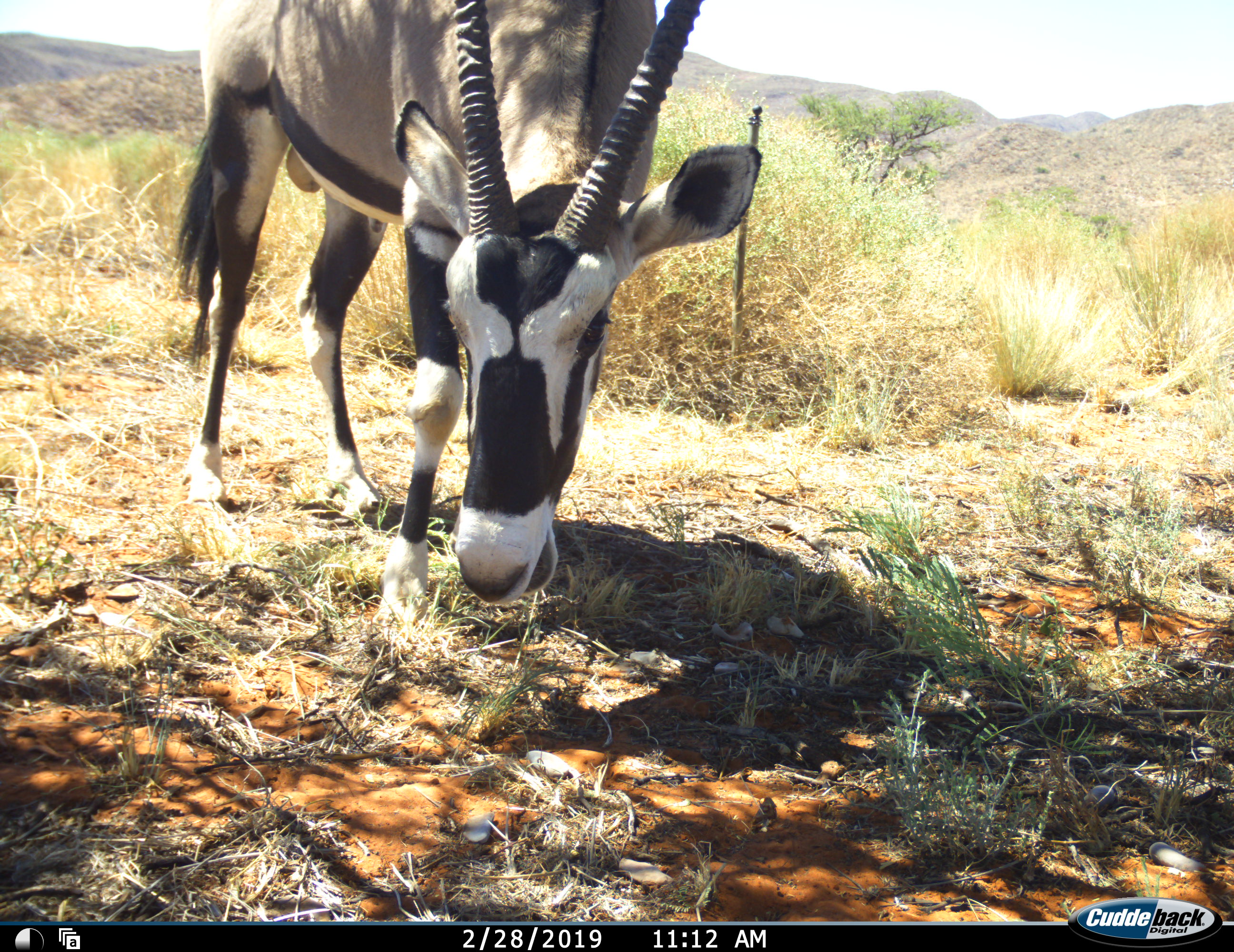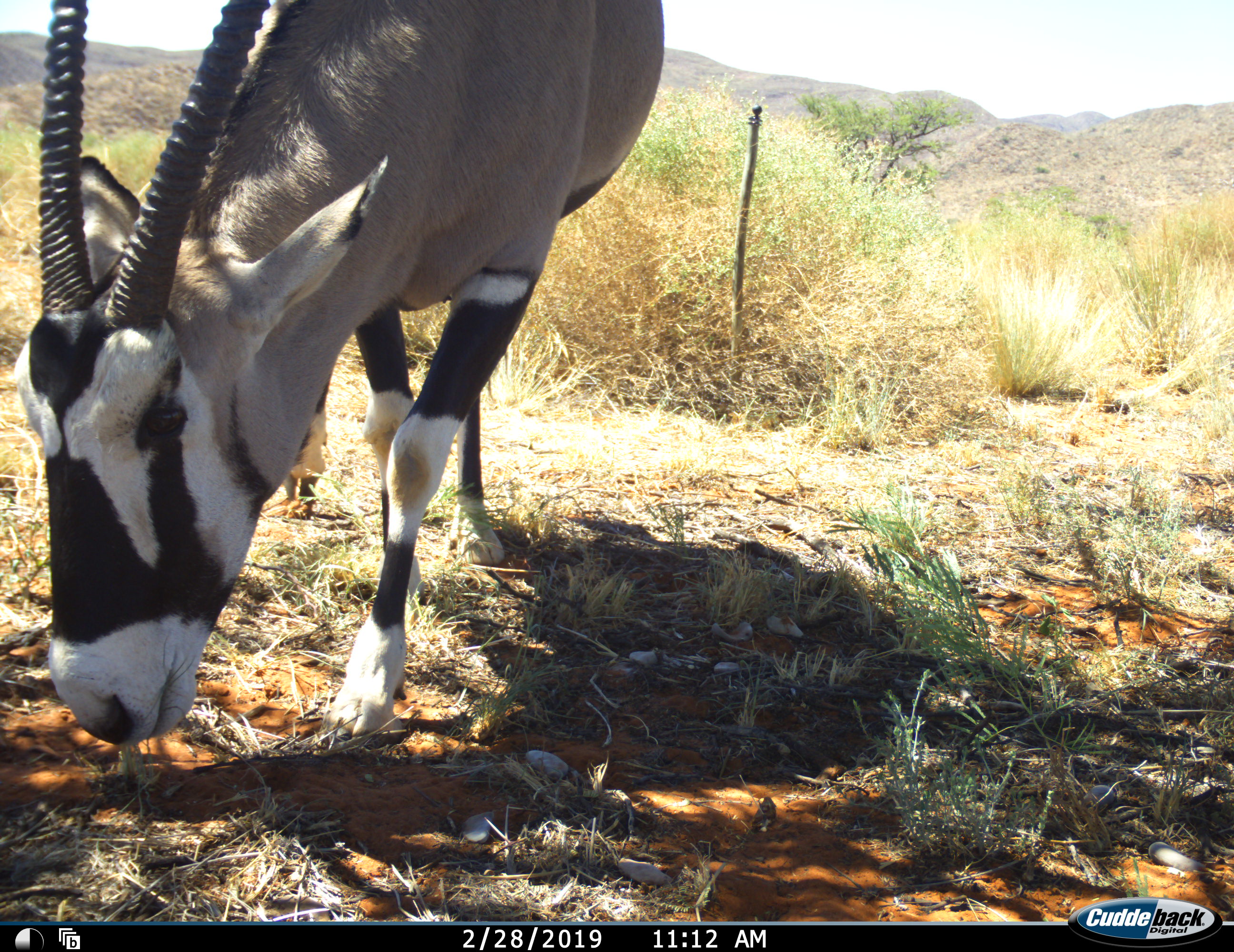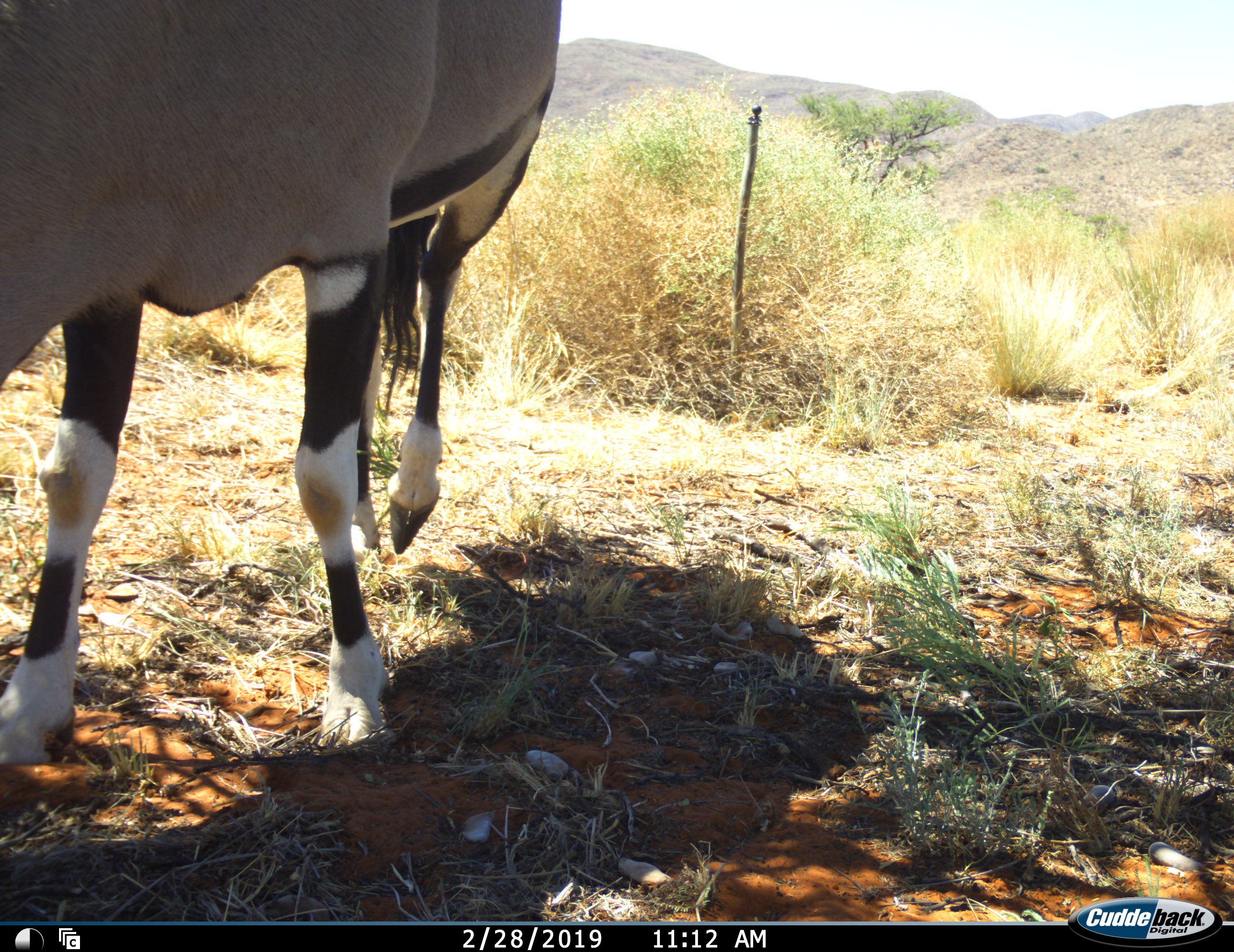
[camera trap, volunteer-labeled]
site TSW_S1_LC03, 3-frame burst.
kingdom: Animalia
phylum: Chordata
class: Mammalia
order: Artiodactyla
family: Bovidae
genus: Oryx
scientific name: Oryx gazella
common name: gemsbok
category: oryx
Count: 1.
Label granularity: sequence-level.